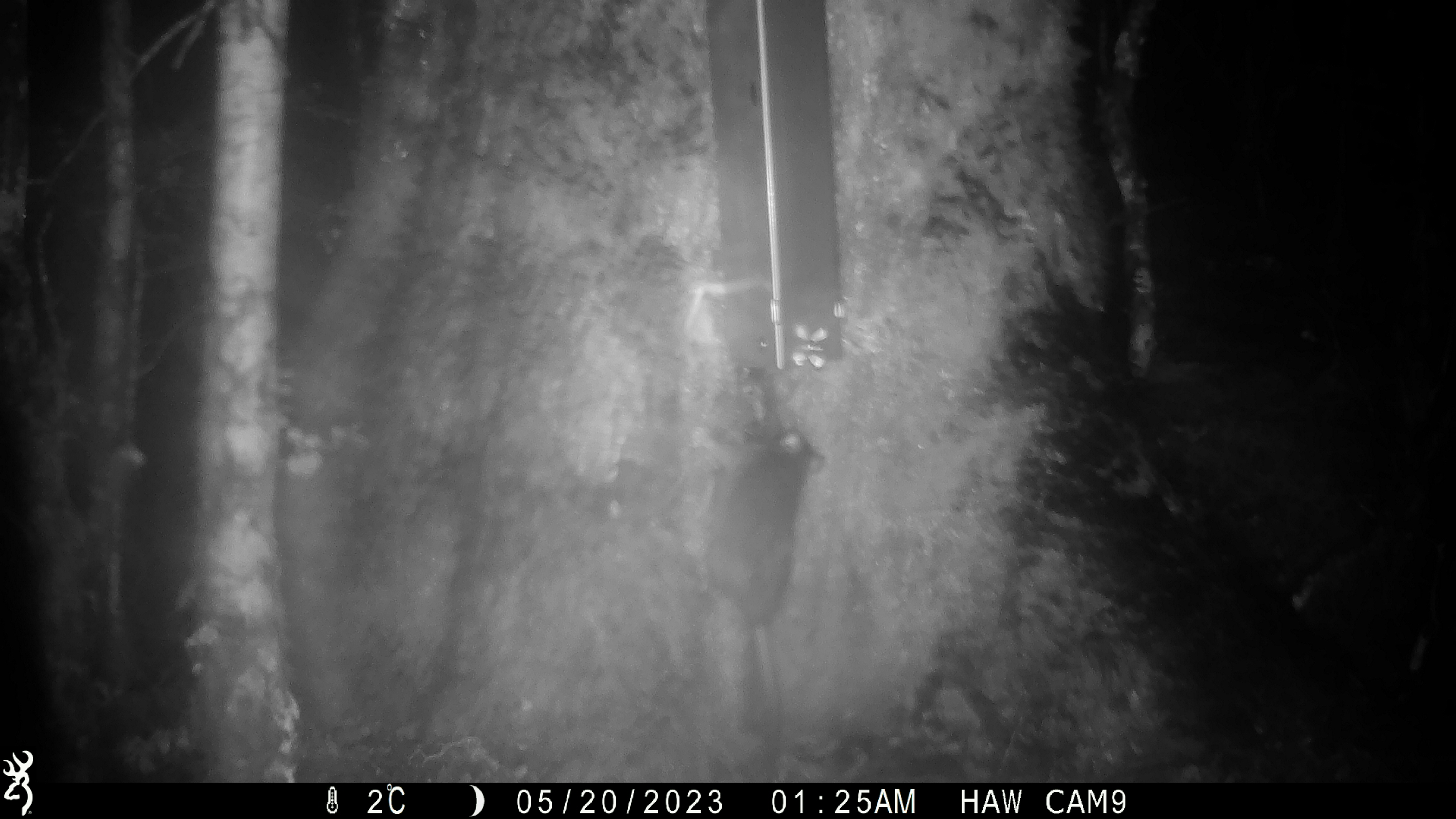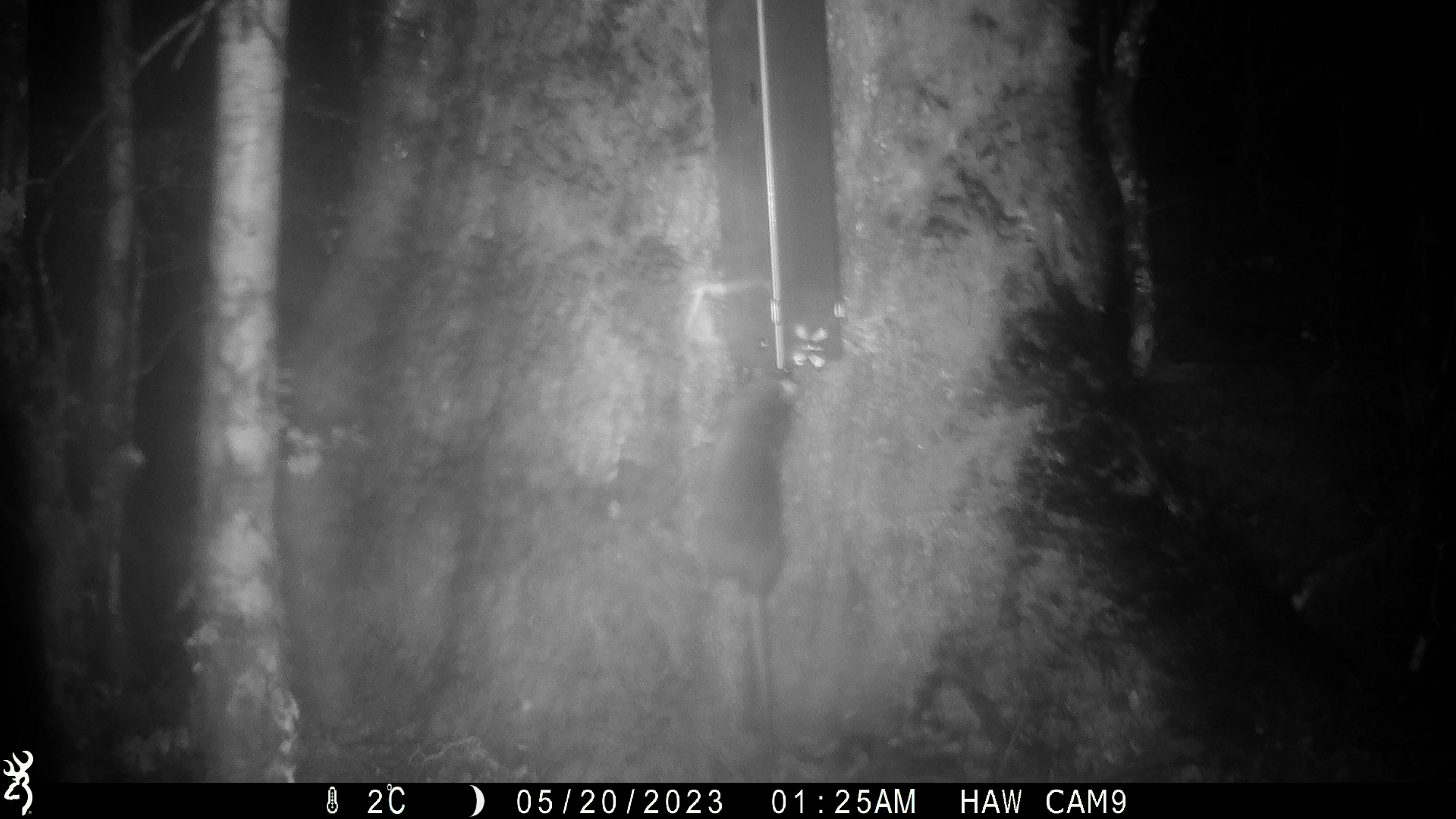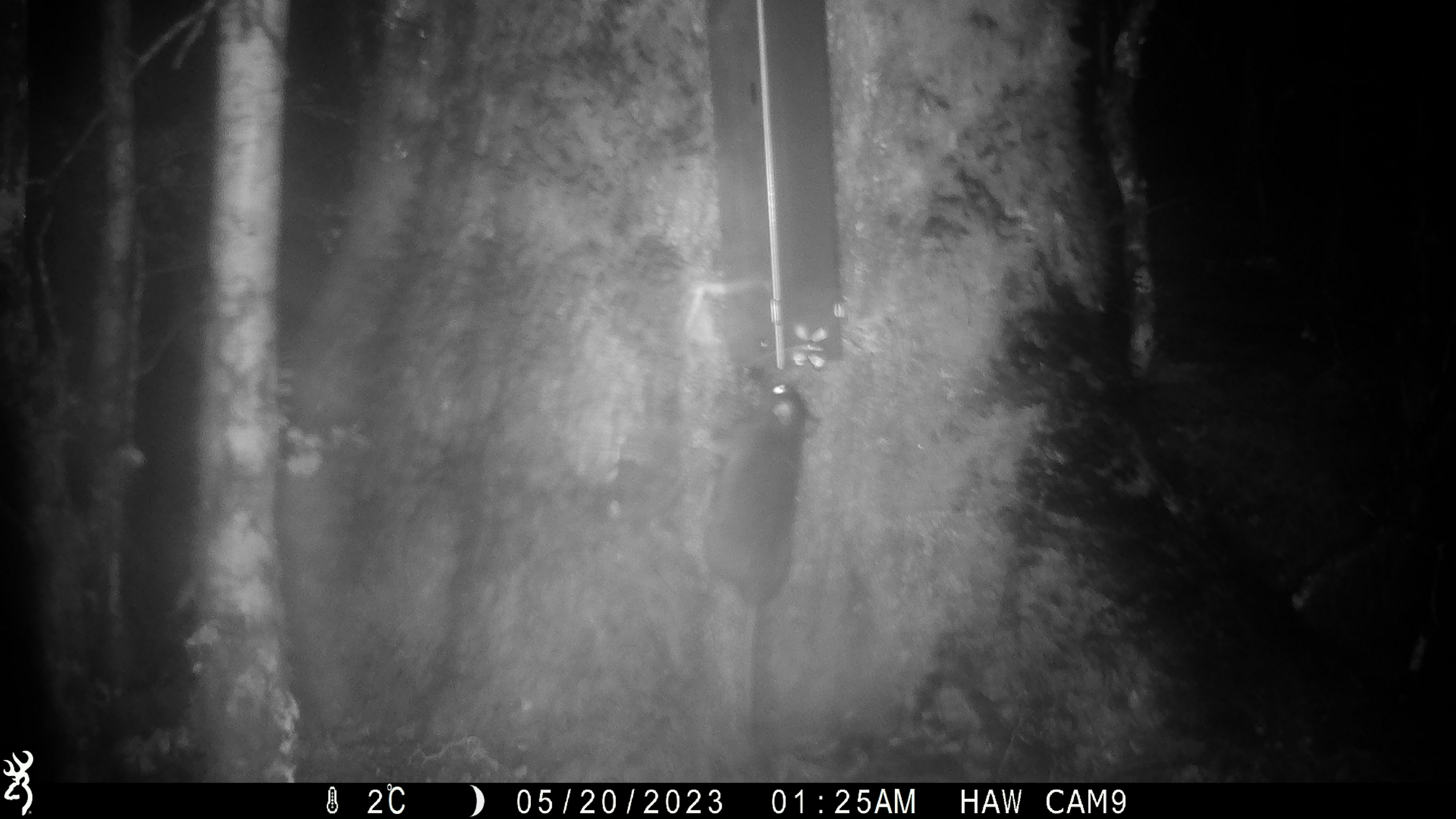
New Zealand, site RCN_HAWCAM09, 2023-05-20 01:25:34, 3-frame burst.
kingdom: Animalia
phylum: Chordata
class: Mammalia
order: Rodentia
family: Muridae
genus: Rattus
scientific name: Rattus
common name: rat